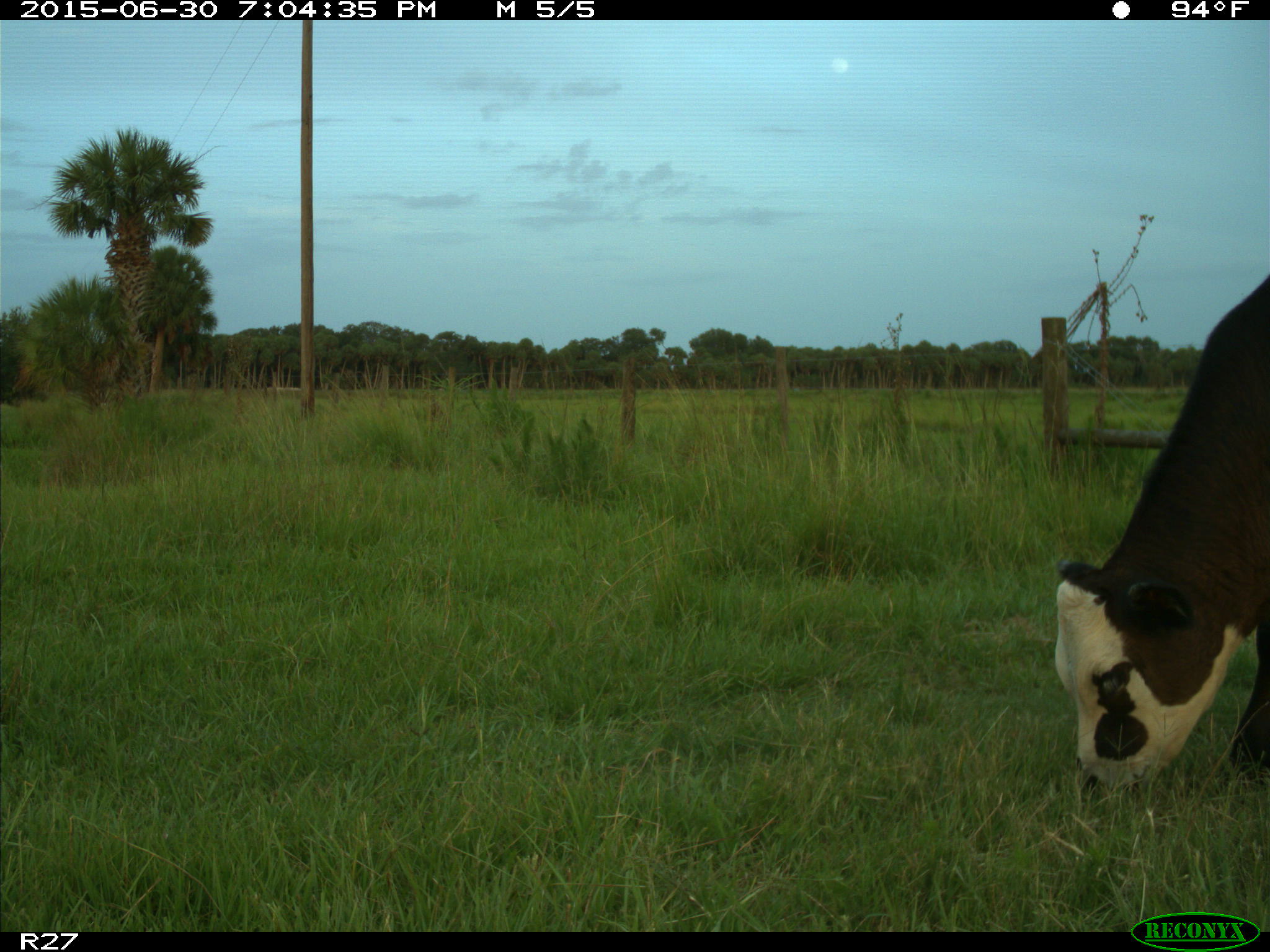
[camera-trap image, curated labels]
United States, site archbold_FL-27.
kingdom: Animalia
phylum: Chordata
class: Mammalia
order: Artiodactyla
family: Bovidae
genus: Bos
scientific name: Bos taurus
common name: domestic cow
Bos taurus (domestic cow).